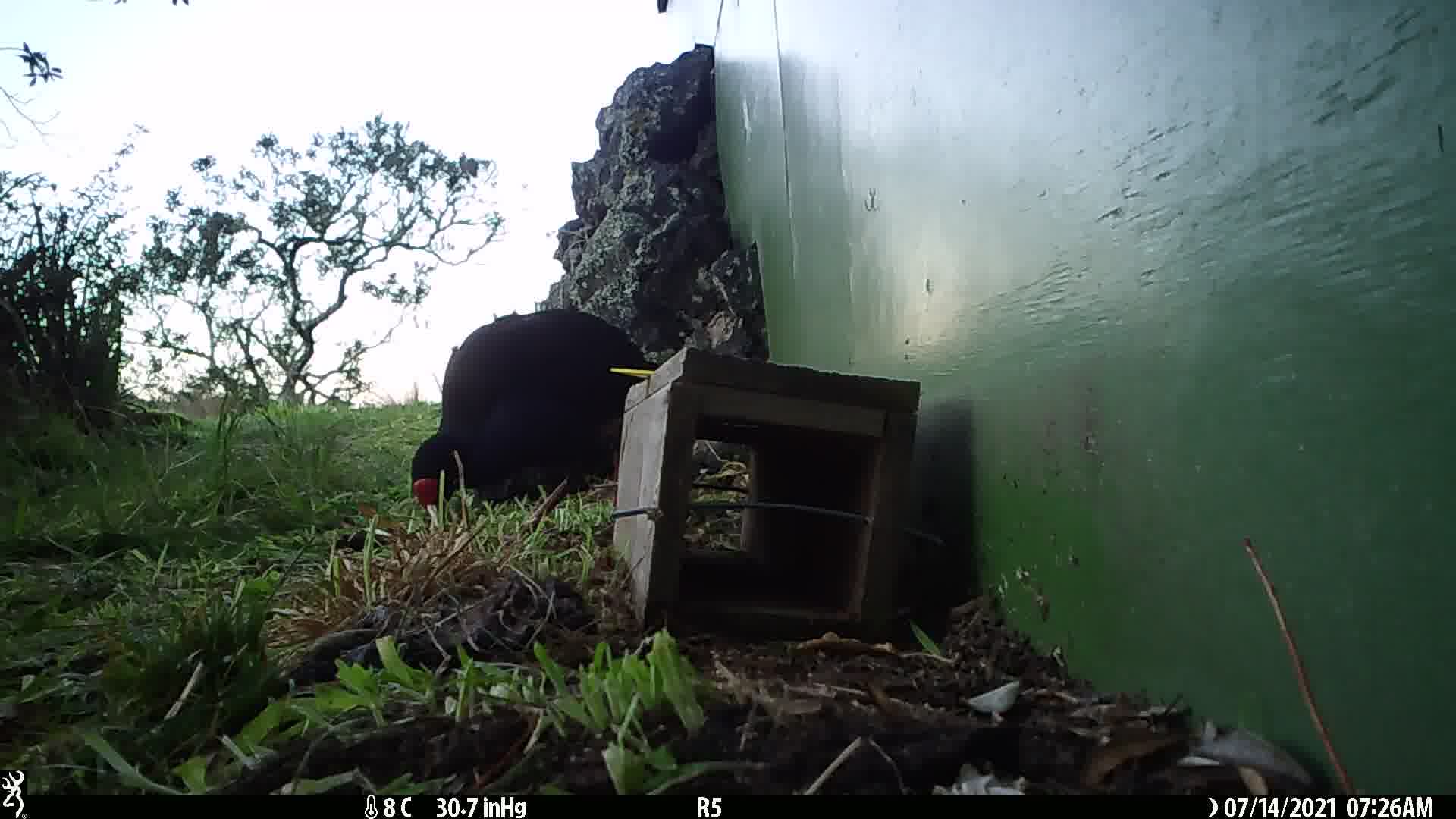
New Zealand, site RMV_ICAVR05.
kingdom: Animalia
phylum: Chordata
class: Aves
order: Gruiformes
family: Rallidae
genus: Porphyrio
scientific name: Porphyrio melanotus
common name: australasian swamphen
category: pukeko